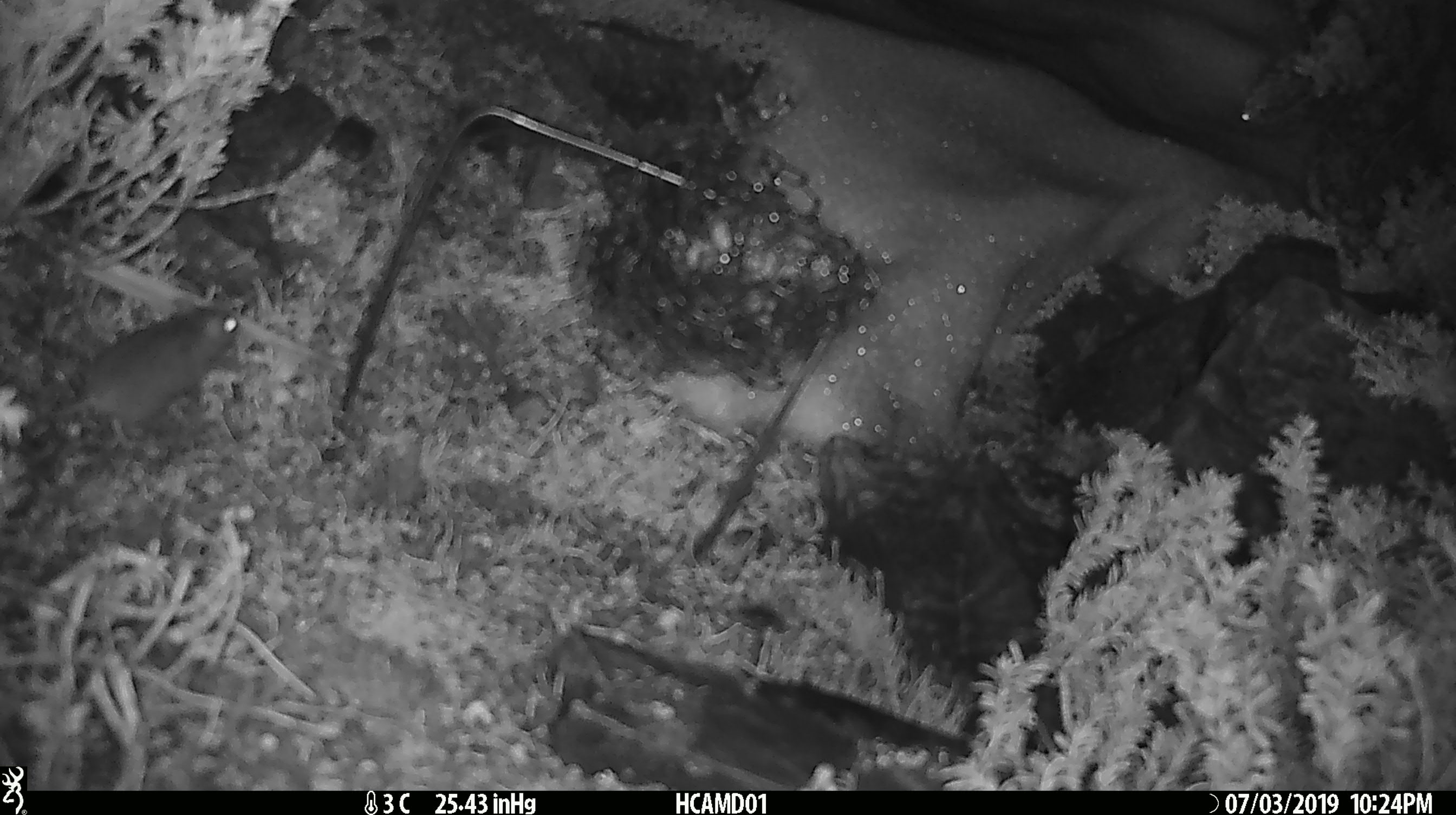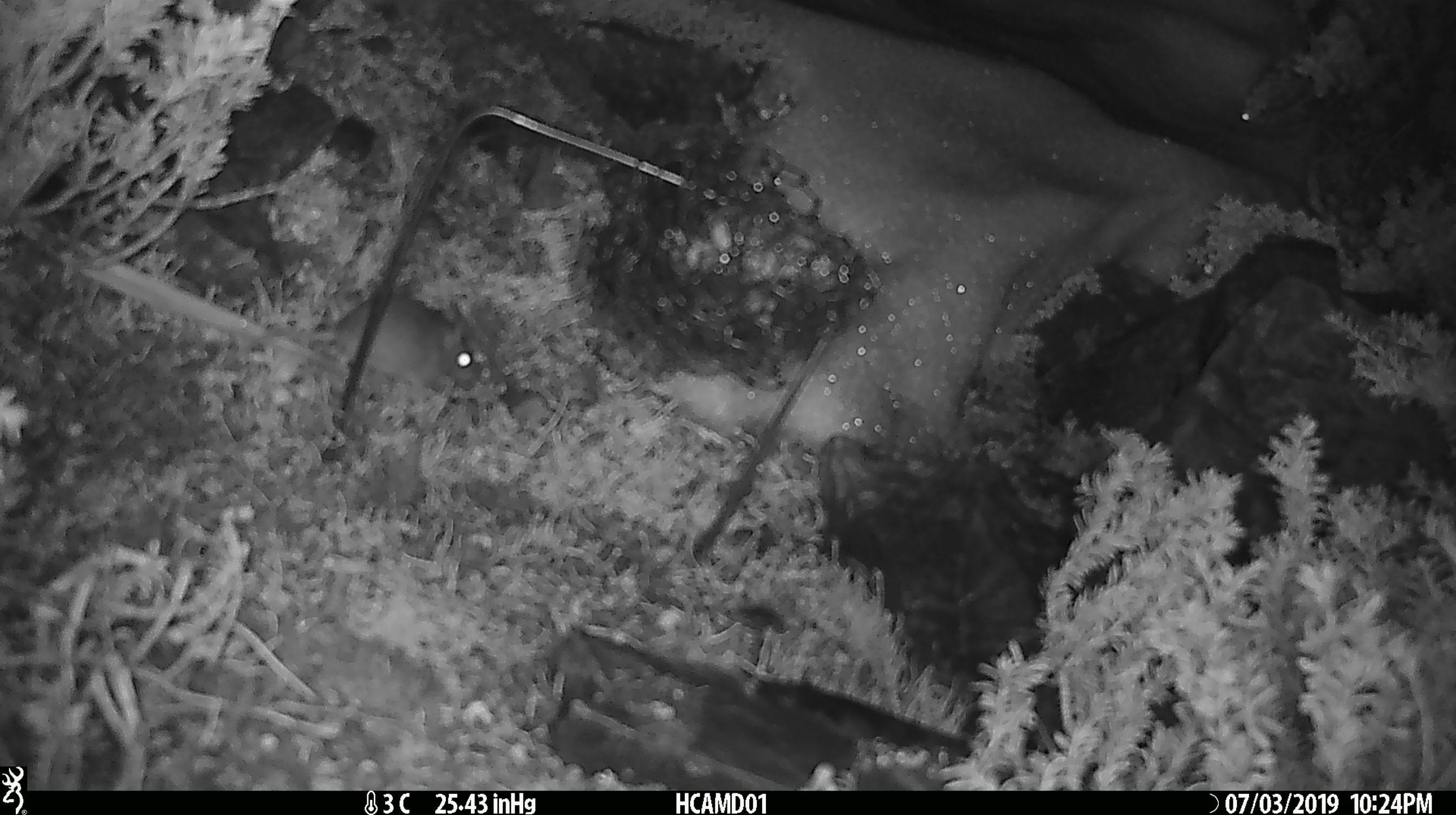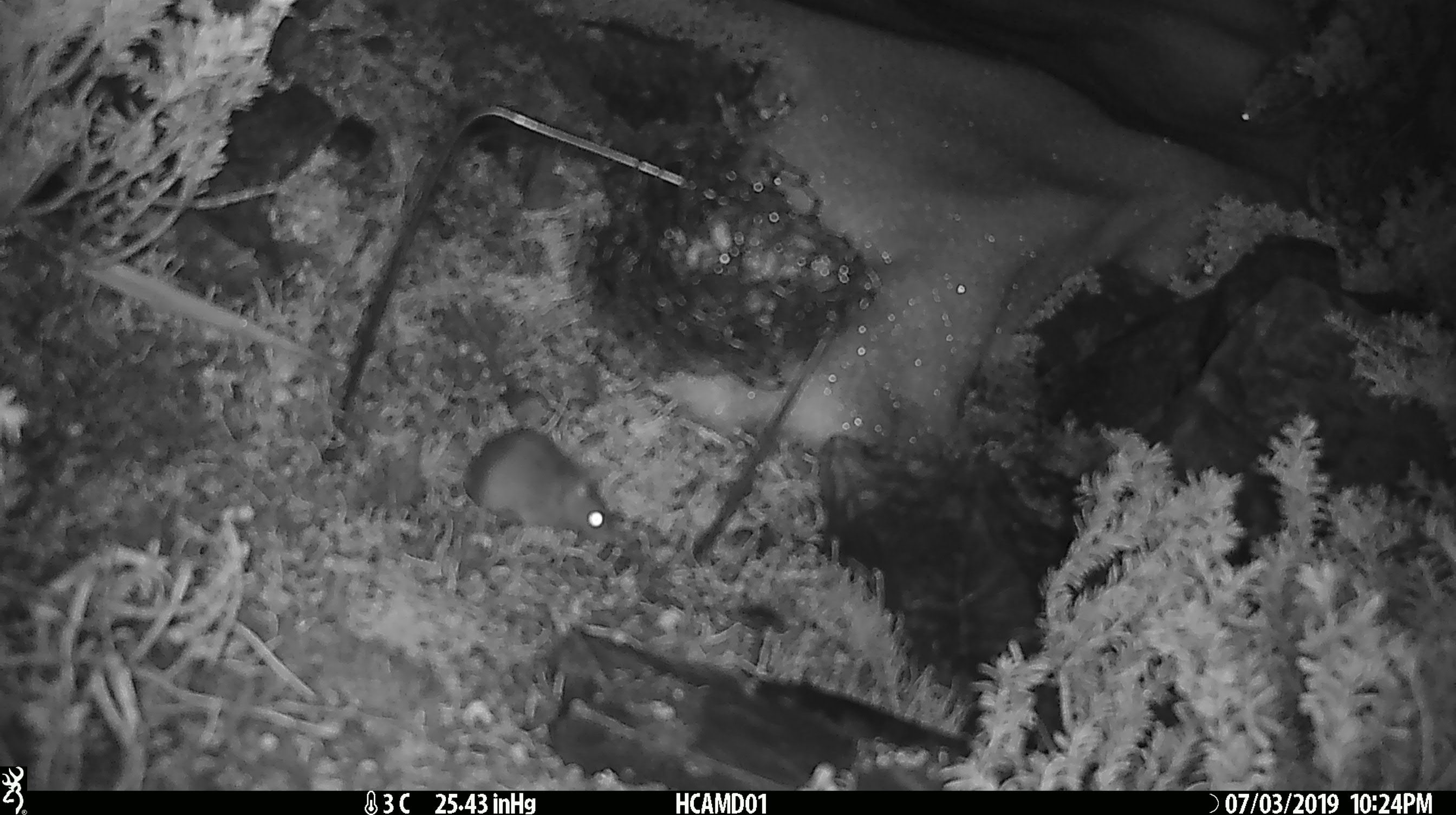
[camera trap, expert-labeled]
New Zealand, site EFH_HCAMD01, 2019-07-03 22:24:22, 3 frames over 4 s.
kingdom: Animalia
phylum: Chordata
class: Mammalia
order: Rodentia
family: Muridae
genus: Mus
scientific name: Mus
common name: mouse